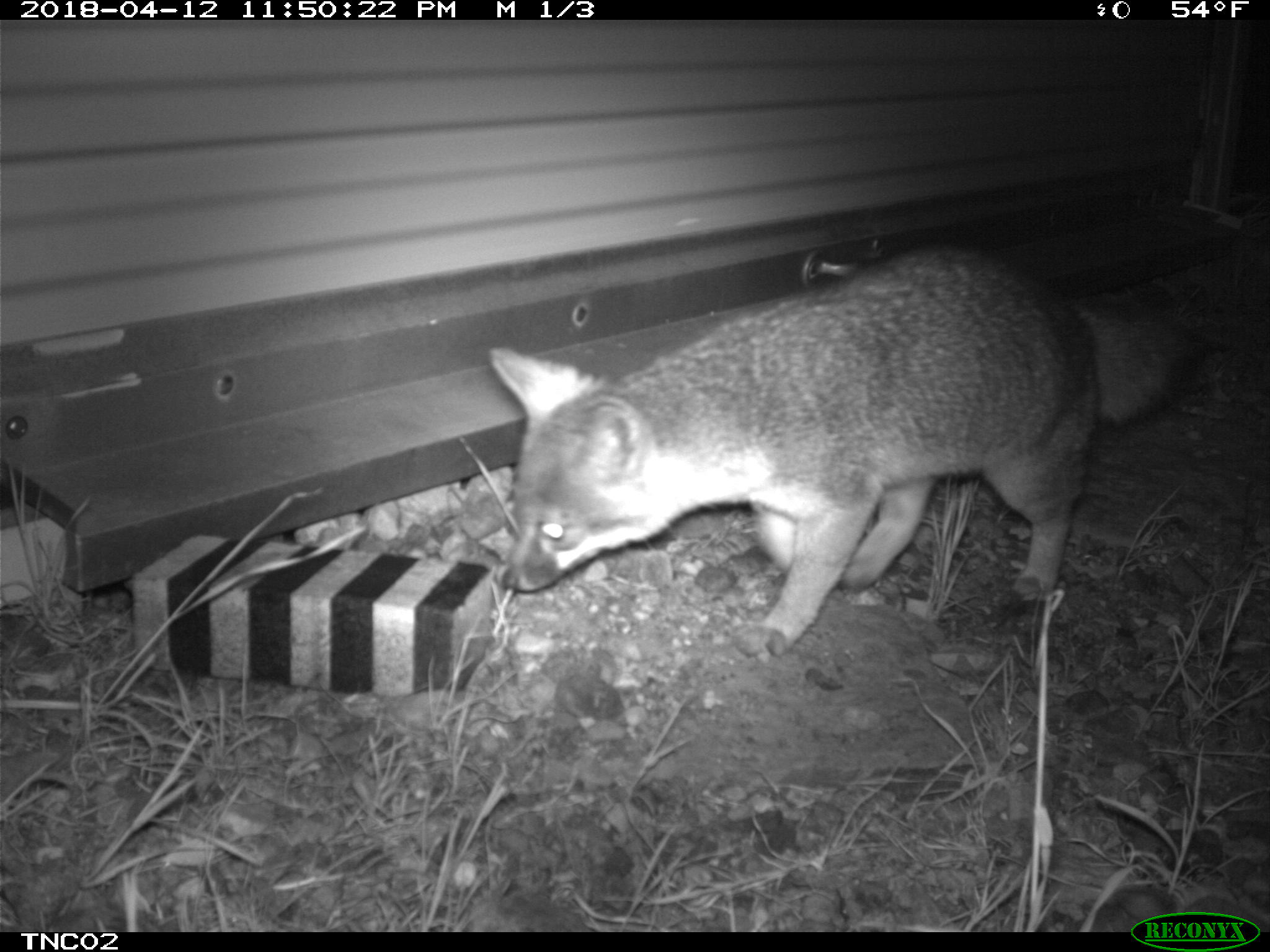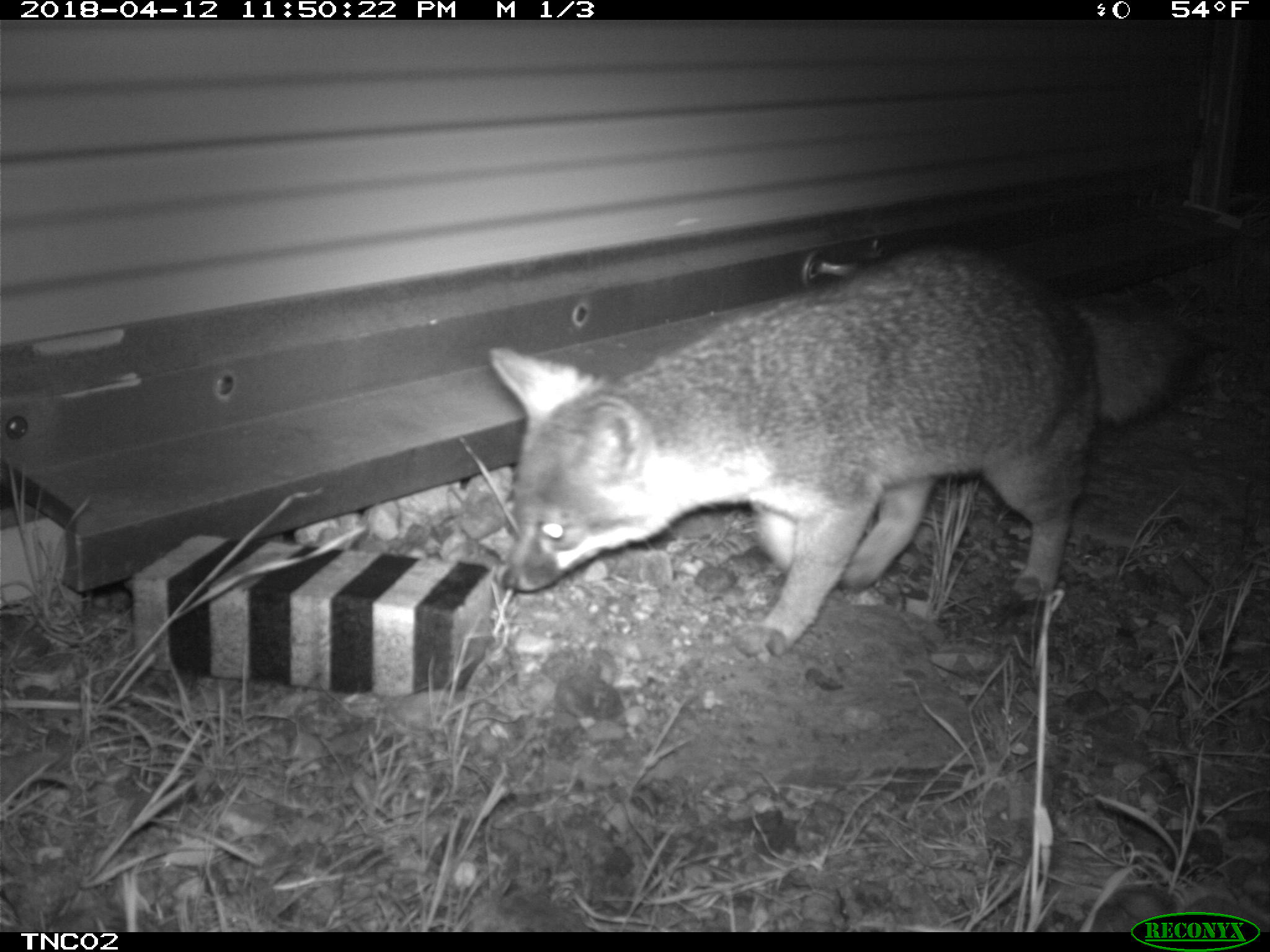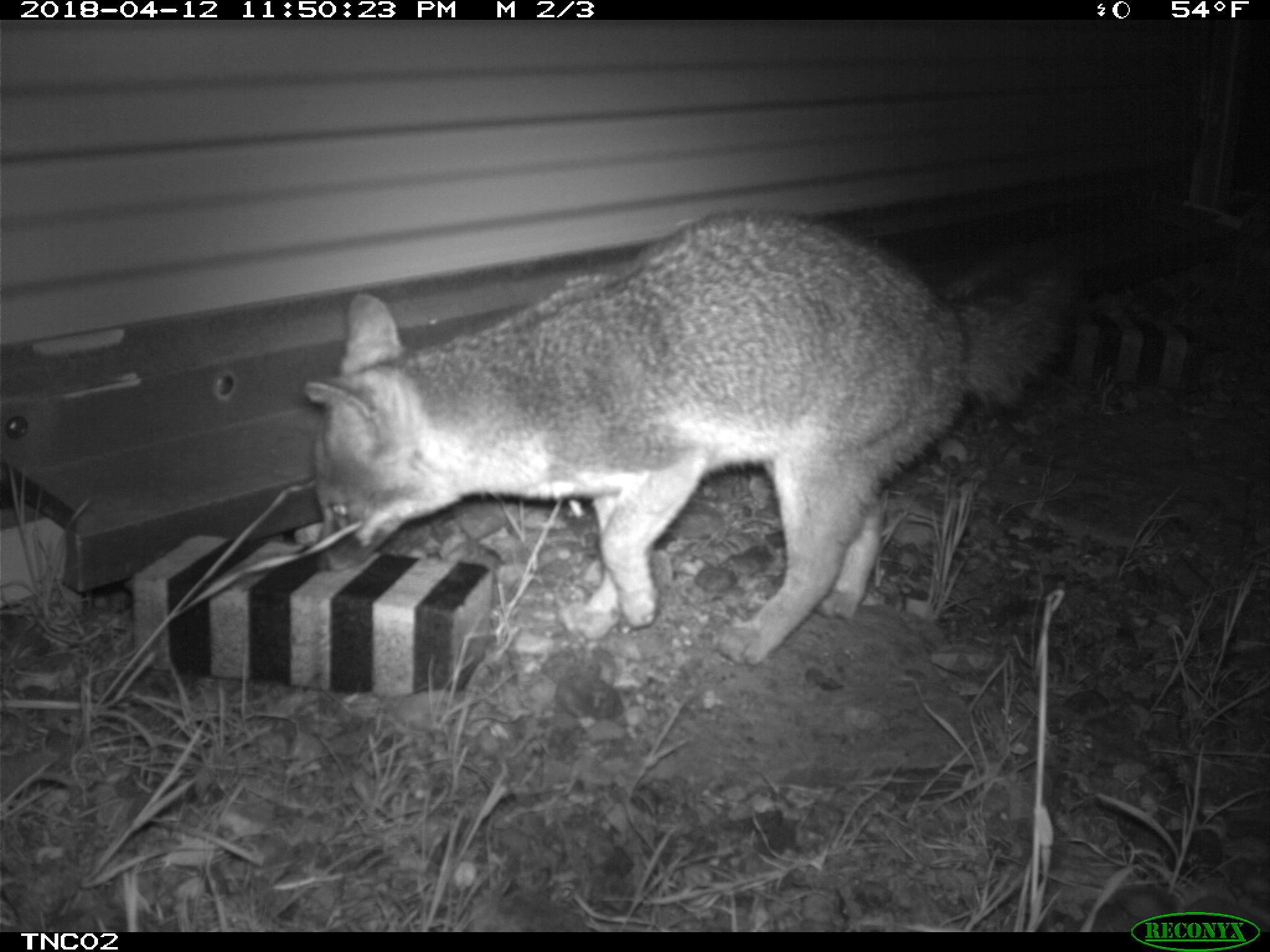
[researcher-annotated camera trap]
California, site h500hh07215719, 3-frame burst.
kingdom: Animalia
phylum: Chordata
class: Mammalia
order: Carnivora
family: Canidae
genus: Urocyon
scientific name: Urocyon littoralis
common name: island fox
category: fox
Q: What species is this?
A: Fox (island fox) (Urocyon littoralis).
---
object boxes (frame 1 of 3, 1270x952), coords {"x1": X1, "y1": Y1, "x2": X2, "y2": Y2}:
fox: {"x1": 487, "y1": 245, "x2": 1201, "y2": 659}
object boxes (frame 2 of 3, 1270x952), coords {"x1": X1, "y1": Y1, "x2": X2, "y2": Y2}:
fox: {"x1": 482, "y1": 237, "x2": 1204, "y2": 659}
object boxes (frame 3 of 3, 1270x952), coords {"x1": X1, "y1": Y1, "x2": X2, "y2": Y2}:
fox: {"x1": 298, "y1": 207, "x2": 1086, "y2": 668}